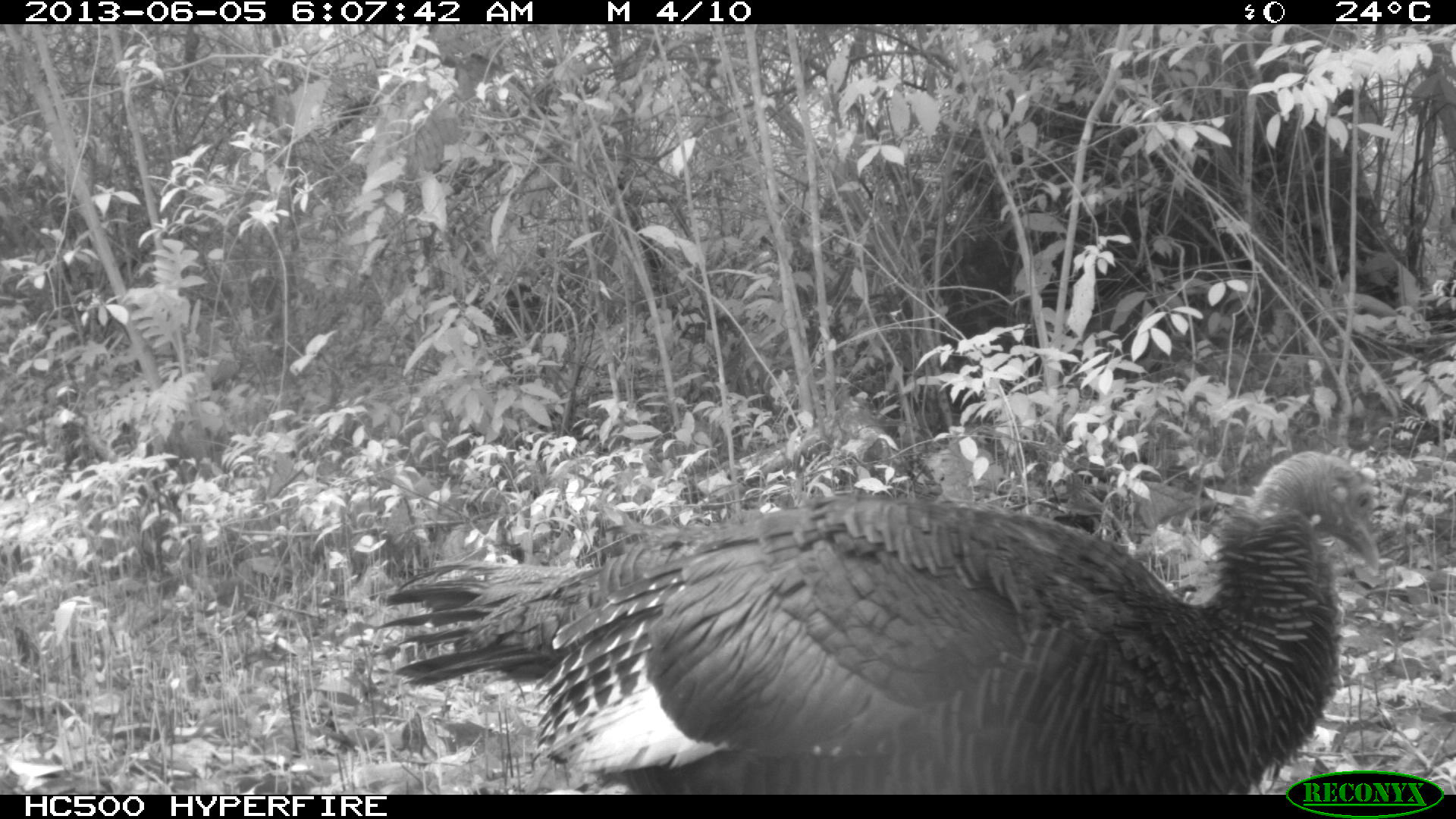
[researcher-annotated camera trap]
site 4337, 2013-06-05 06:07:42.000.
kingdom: Animalia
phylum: Chordata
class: Aves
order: Galliformes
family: Phasianidae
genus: Meleagris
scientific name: Meleagris ocellata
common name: ocellated turkey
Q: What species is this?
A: Meleagris ocellata (ocellated turkey).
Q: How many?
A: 1.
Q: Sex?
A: Female.